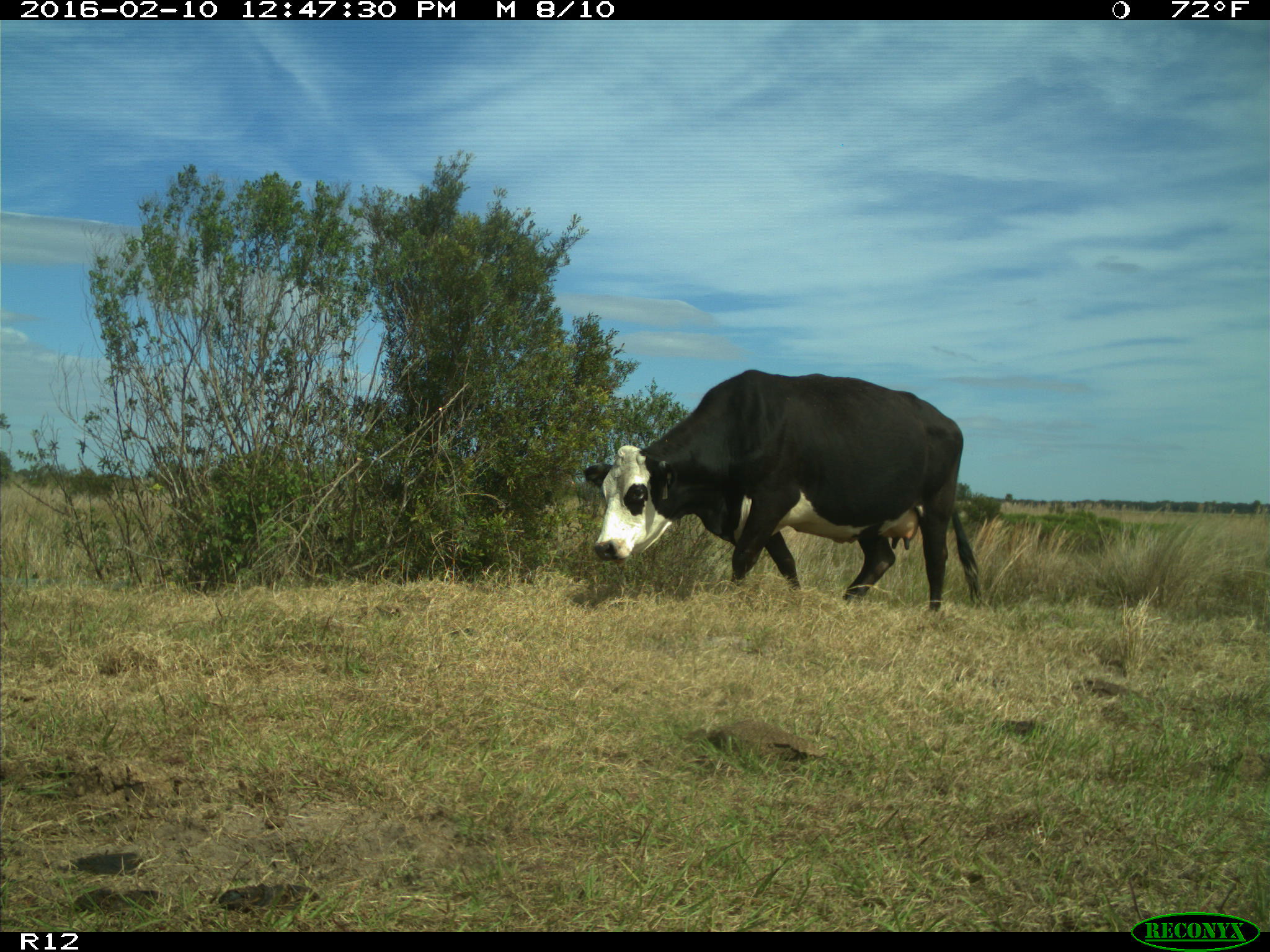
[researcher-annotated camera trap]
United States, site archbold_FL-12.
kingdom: Animalia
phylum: Chordata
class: Mammalia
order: Artiodactyla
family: Bovidae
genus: Bos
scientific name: Bos taurus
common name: domestic cow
Bos taurus (domestic cow).